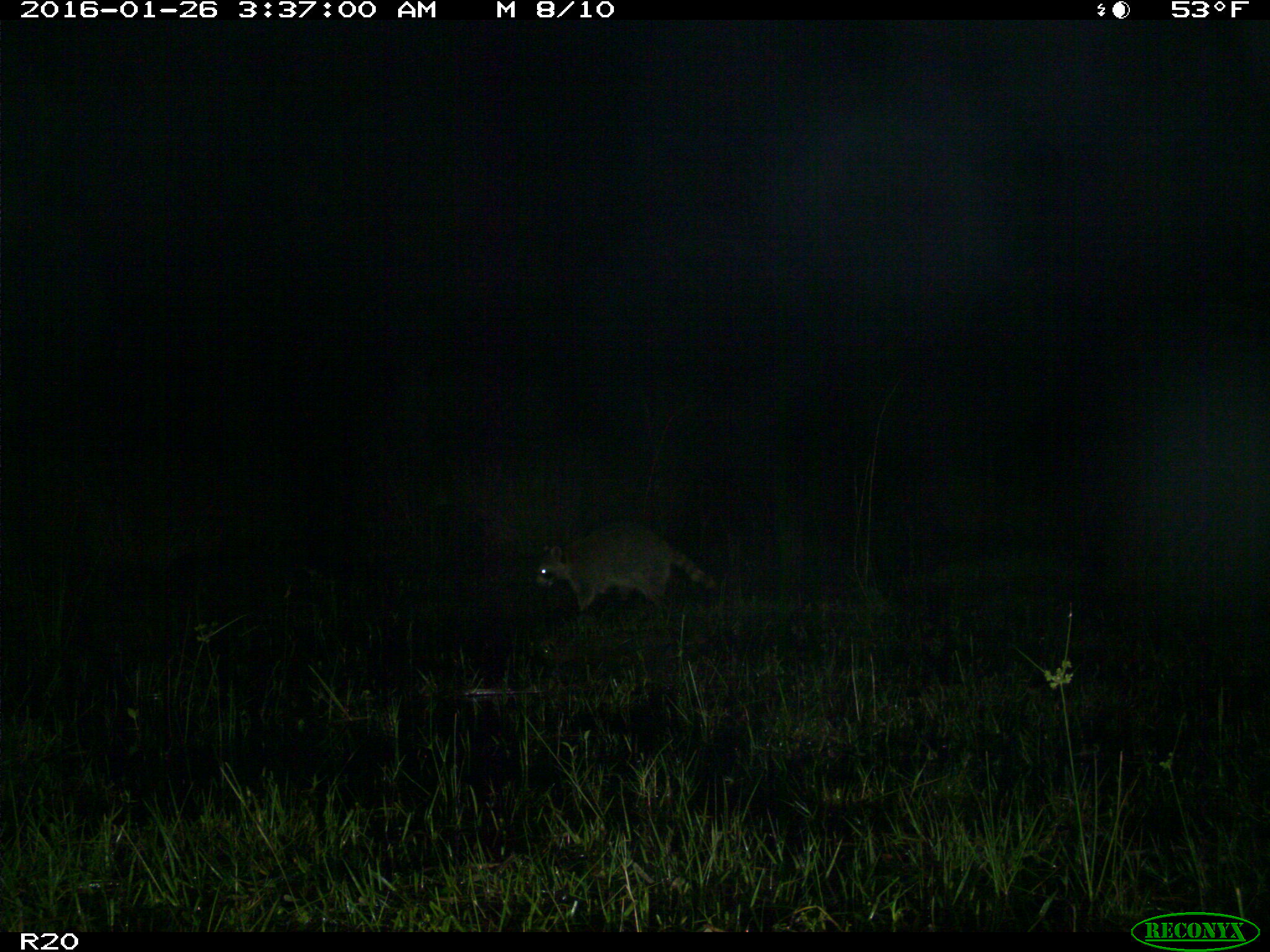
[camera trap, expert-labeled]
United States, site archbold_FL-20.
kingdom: Animalia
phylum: Chordata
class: Mammalia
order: Carnivora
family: Procyonidae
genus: Procyon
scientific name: Procyon lotor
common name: common raccoon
Procyon lotor (common raccoon).